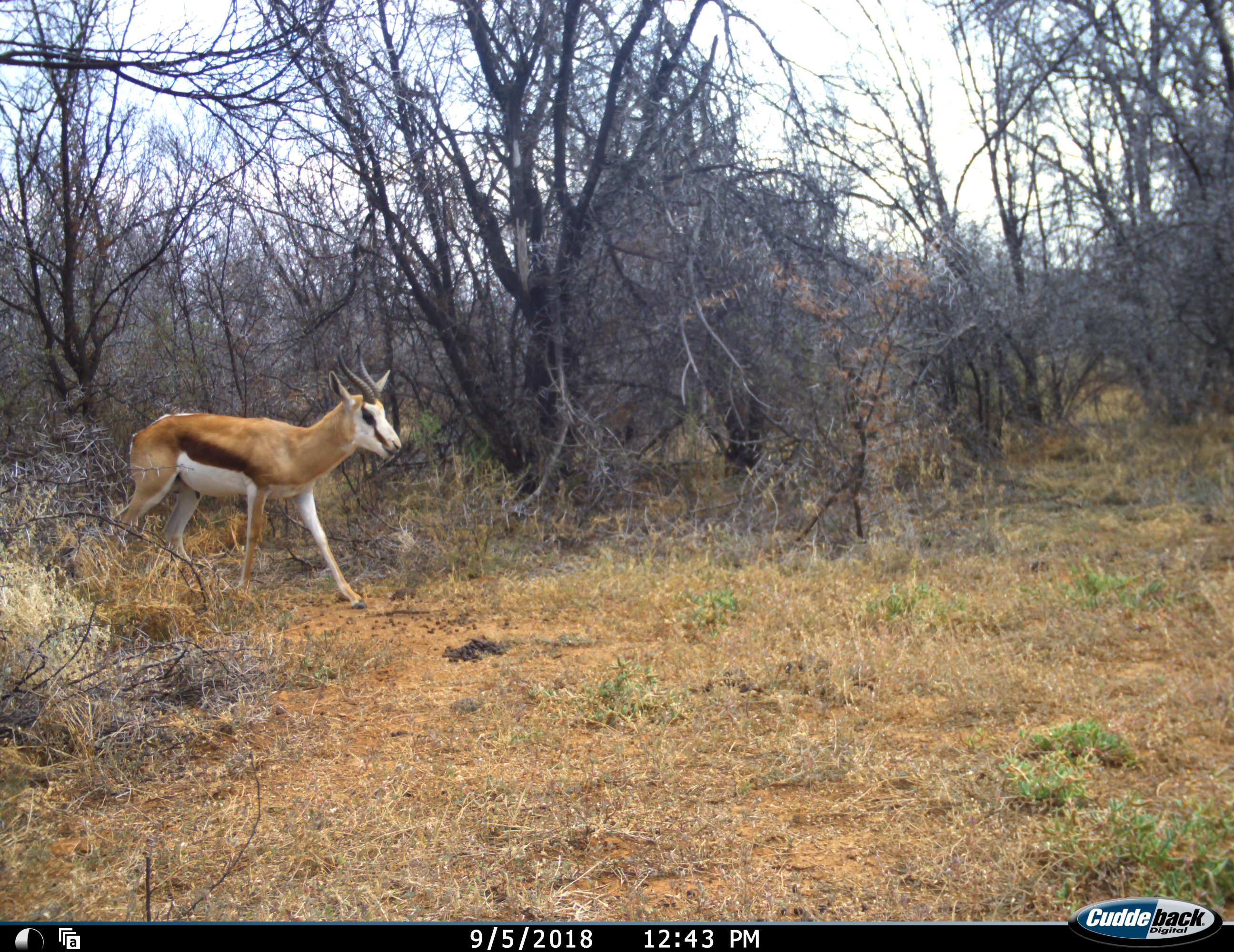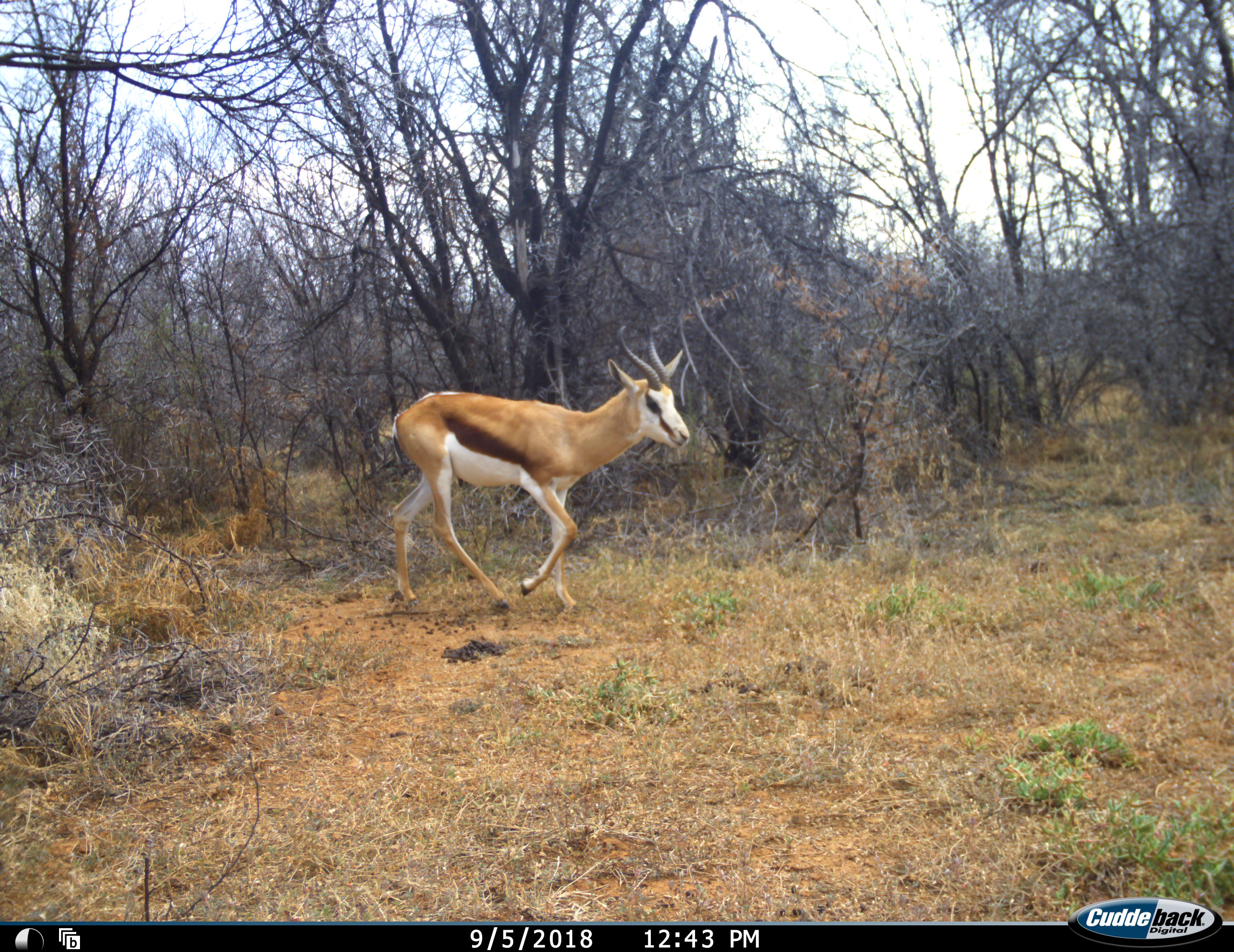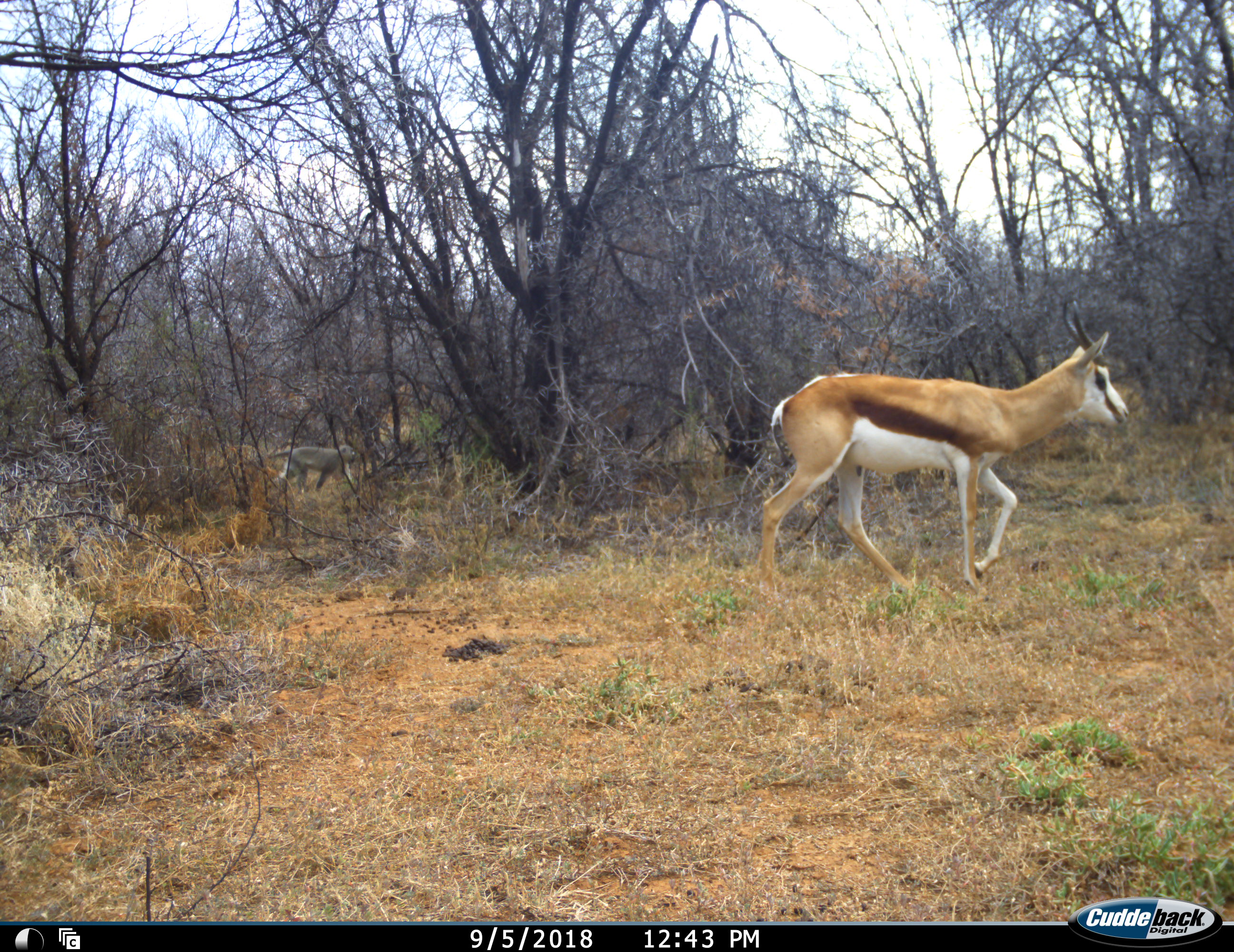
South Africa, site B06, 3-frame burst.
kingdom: Animalia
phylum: Chordata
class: Mammalia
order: Primates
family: Cercopithecidae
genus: Chlorocebus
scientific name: Chlorocebus pygerythrus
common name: vervet monkey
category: monkeyvervet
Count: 1.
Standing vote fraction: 0%.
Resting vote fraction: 0%.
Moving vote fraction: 100%.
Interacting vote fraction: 0%.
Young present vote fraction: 0%.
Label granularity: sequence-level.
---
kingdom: Animalia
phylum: Chordata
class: Mammalia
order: Artiodactyla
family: Bovidae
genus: Antidorcas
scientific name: Antidorcas marsupialis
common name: springbok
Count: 1.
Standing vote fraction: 11%.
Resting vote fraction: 0%.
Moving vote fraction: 100%.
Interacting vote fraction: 0%.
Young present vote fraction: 0%.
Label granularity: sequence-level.